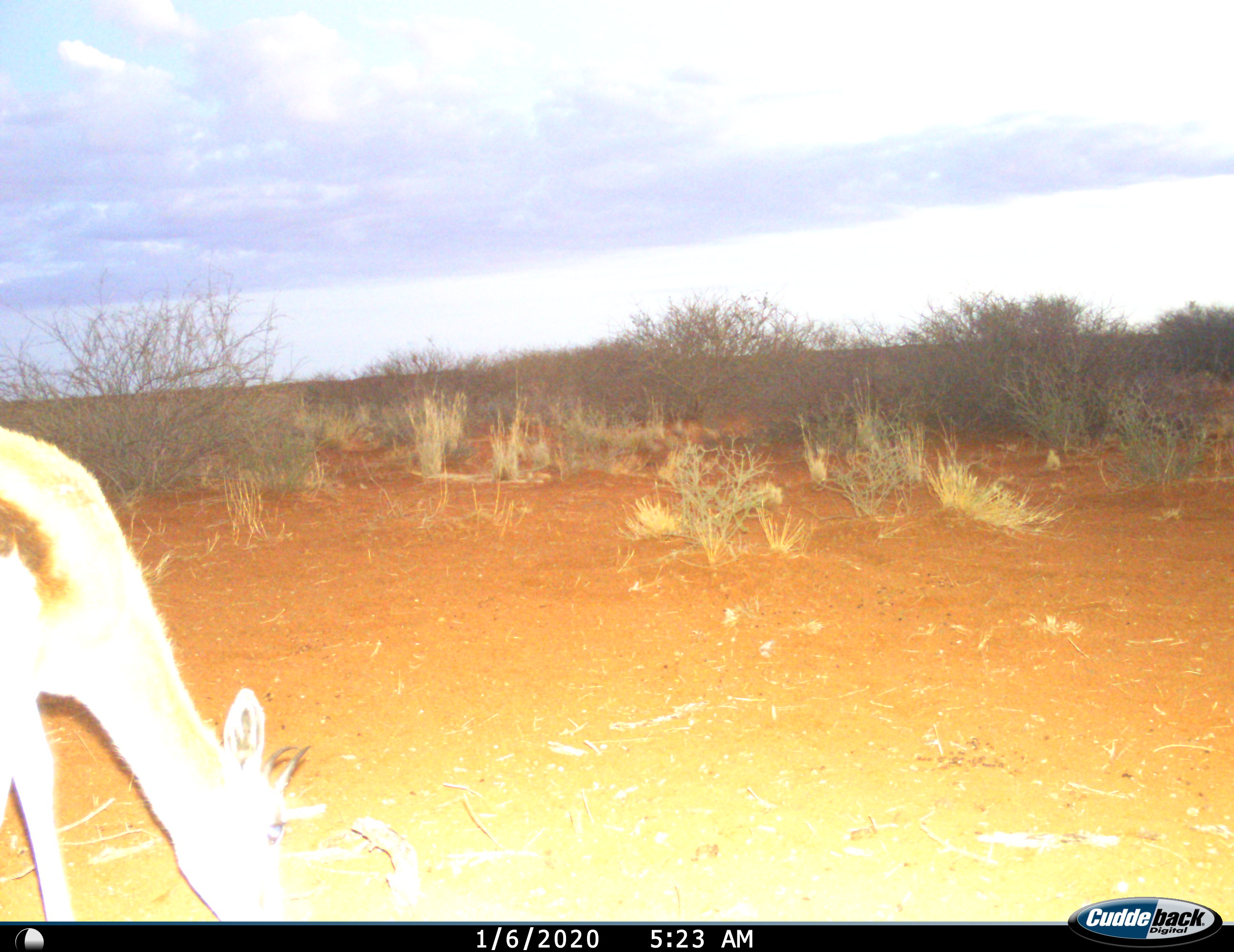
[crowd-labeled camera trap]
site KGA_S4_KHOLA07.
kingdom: Animalia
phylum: Chordata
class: Mammalia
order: Artiodactyla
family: Bovidae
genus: Antidorcas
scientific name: Antidorcas marsupialis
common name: springbok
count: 1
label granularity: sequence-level